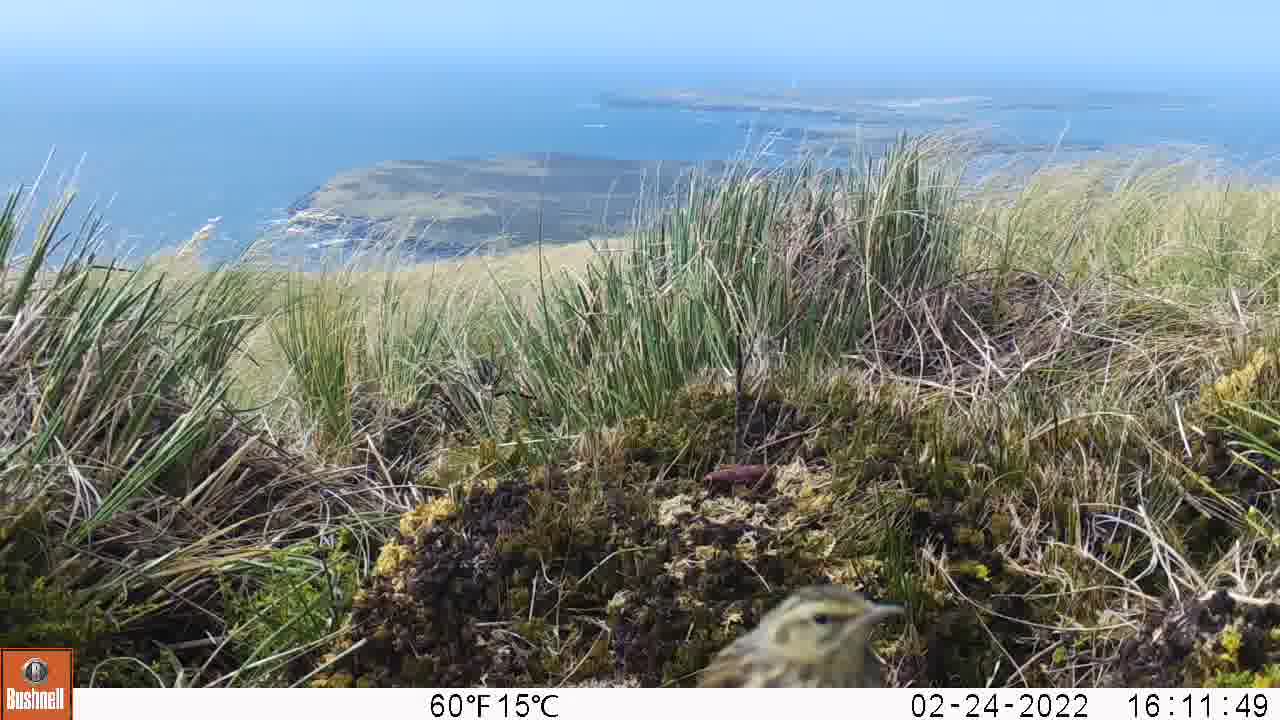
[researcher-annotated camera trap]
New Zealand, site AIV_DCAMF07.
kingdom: Animalia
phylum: Chordata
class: Aves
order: Passeriformes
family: Motacillidae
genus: Anthus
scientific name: Anthus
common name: pipit